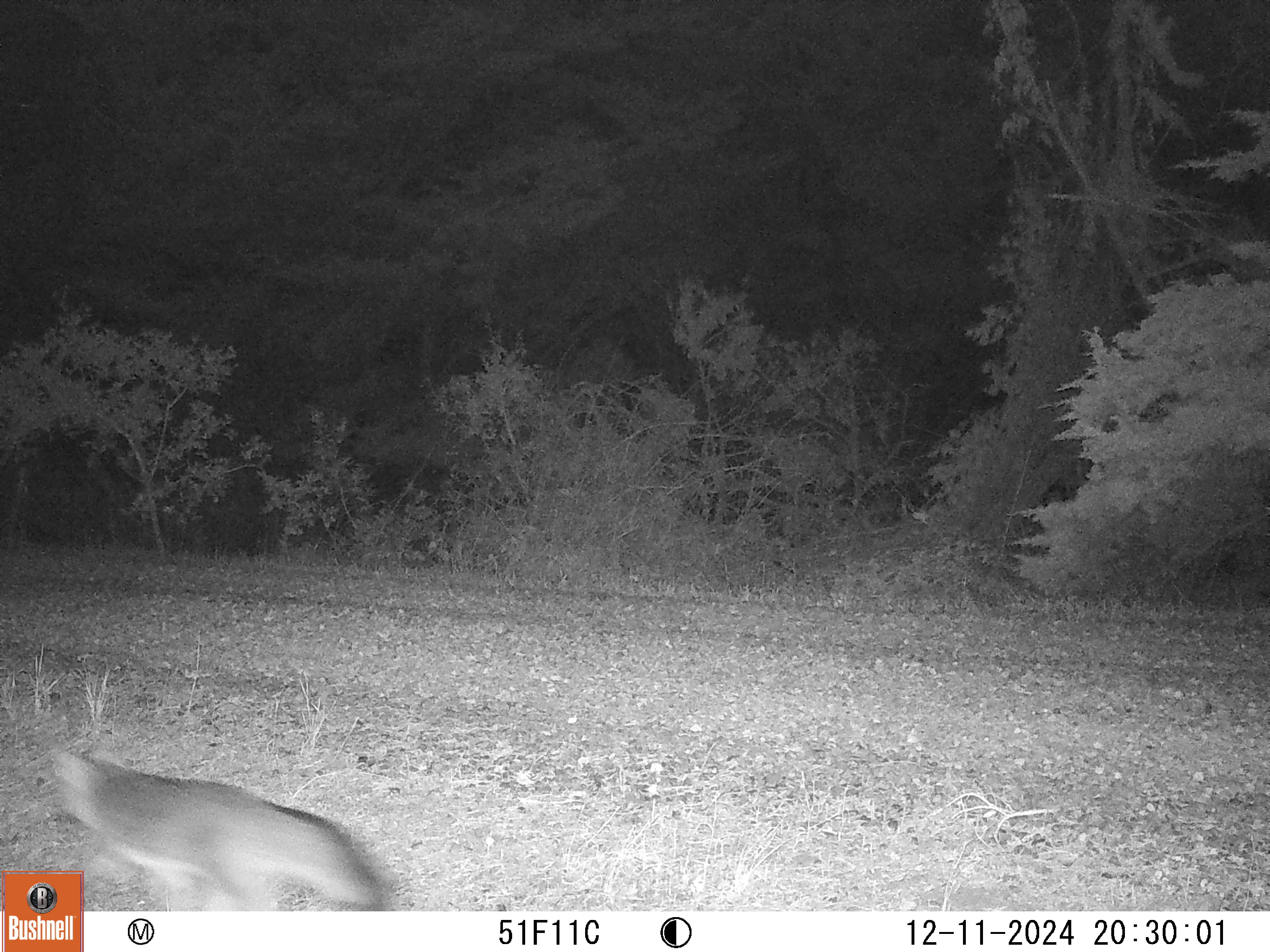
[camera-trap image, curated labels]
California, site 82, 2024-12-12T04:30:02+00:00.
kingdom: Animalia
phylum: Chordata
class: Mammalia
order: Carnivora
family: Canidae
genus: Urocyon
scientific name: Urocyon cinereoargenteus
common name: gray fox